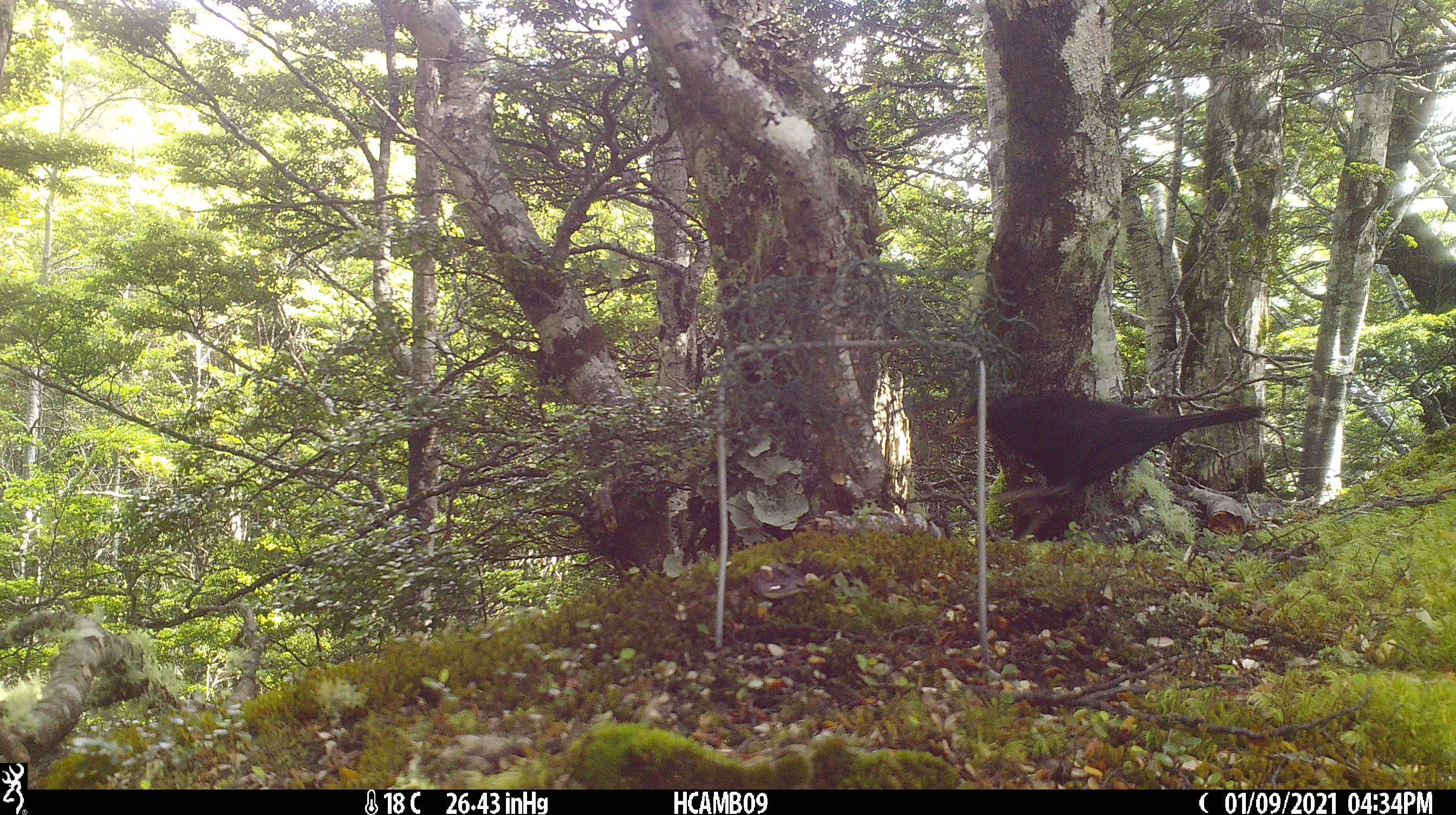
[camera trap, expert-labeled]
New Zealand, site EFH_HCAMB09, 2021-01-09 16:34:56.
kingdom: Animalia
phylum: Chordata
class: Aves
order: Passeriformes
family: Turdidae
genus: Turdus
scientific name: Turdus merula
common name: eurasian blackbird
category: blackbird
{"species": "blackbird (eurasian blackbird) (Turdus merula)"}